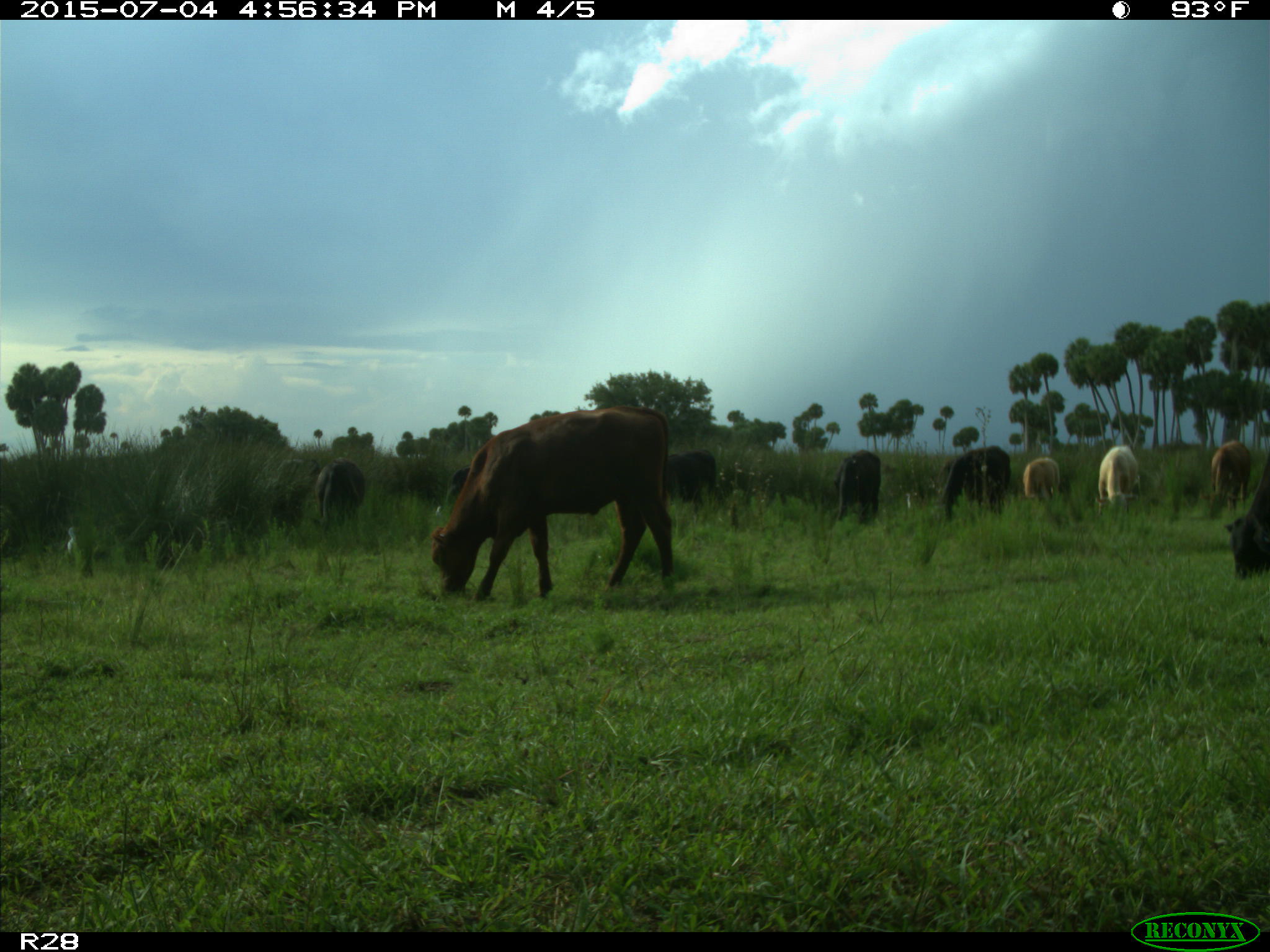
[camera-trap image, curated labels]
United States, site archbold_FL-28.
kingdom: Animalia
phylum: Chordata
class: Mammalia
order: Artiodactyla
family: Bovidae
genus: Bos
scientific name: Bos taurus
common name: domestic cow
Bos taurus (domestic cow).